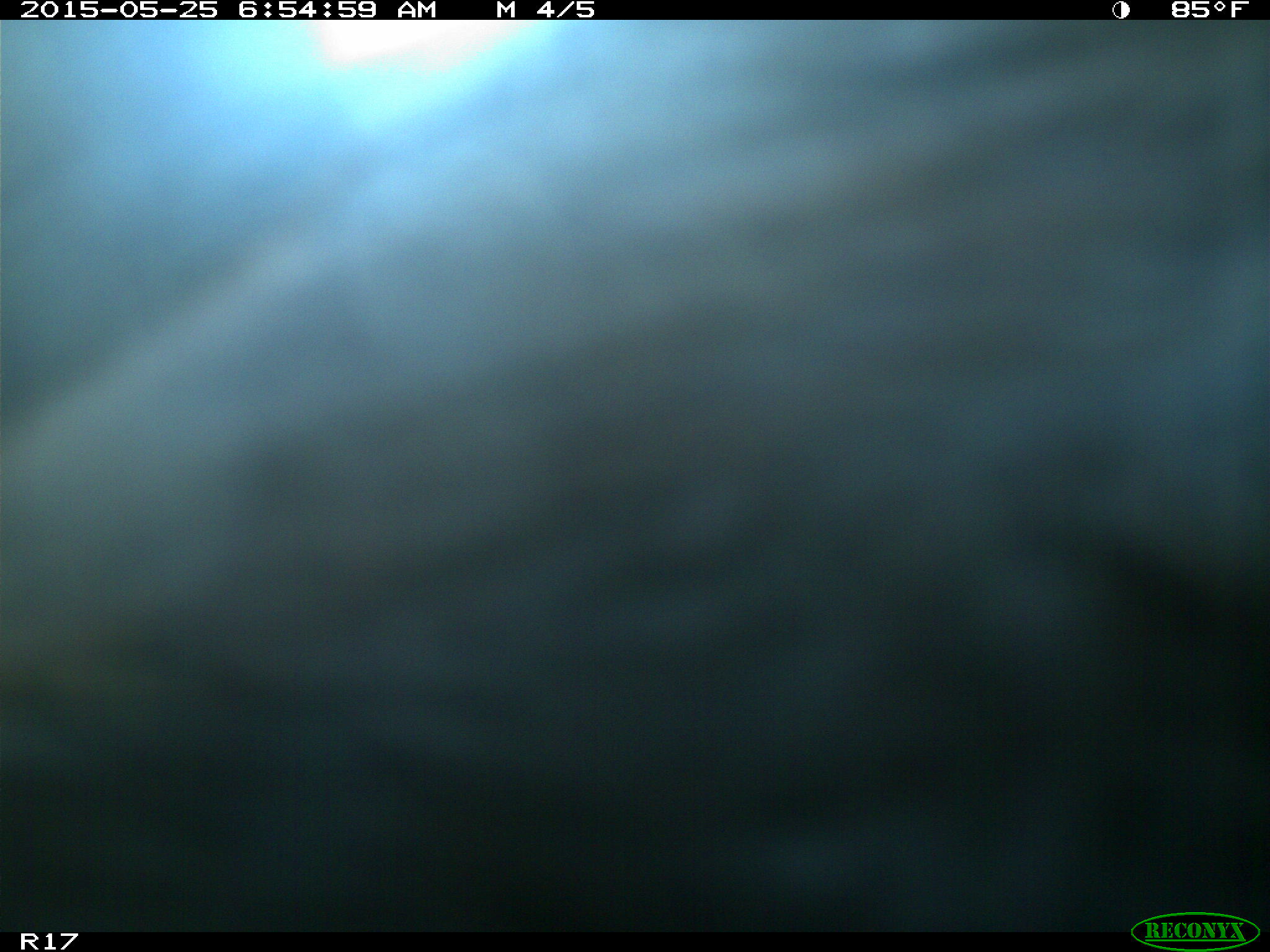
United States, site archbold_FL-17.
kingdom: Animalia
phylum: Chordata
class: Mammalia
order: Artiodactyla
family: Bovidae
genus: Bos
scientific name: Bos taurus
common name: domestic cow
Bos taurus (domestic cow).